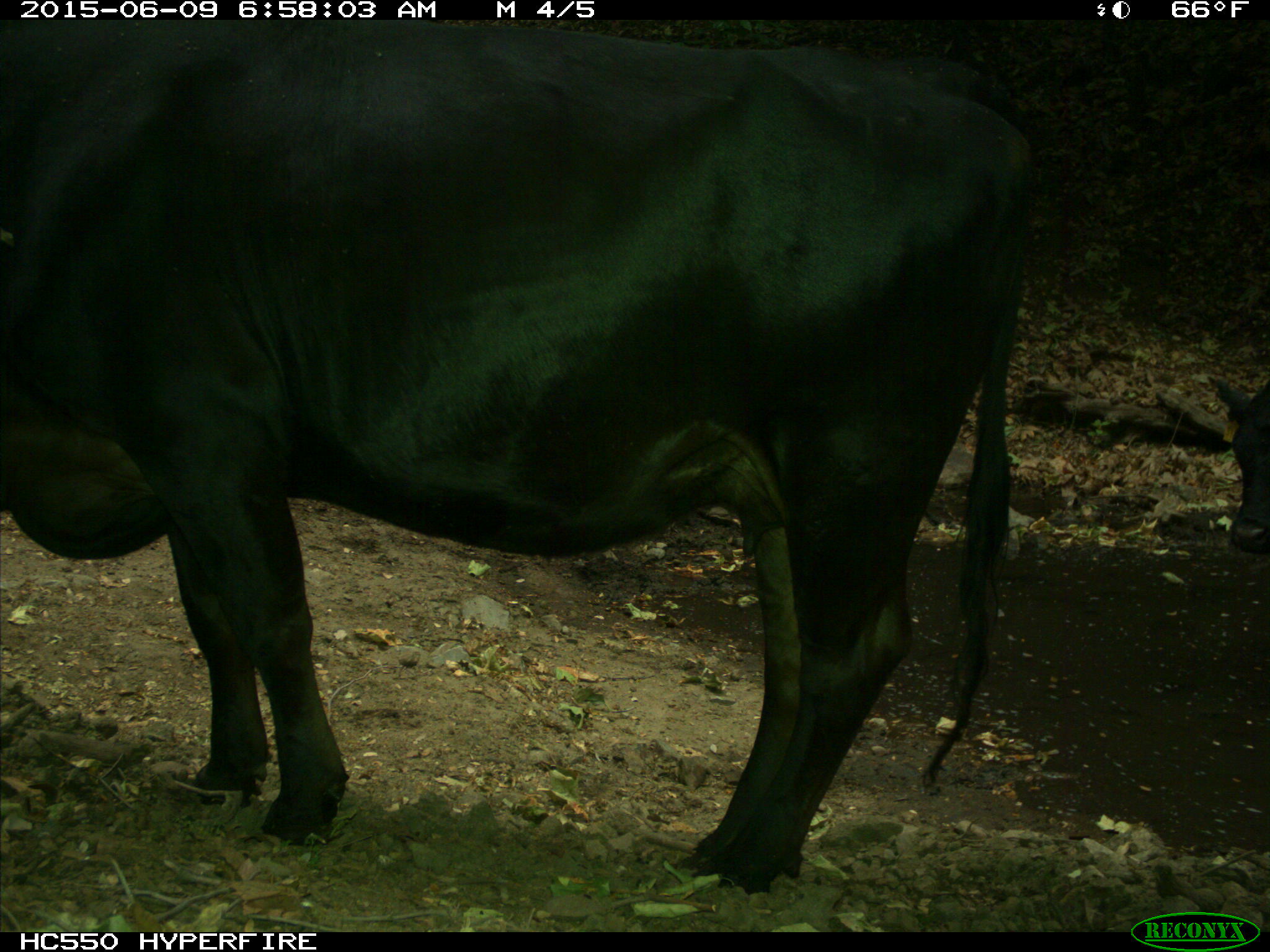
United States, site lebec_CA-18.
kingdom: Animalia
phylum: Chordata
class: Mammalia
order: Artiodactyla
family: Bovidae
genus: Bos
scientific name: Bos taurus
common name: domestic cow